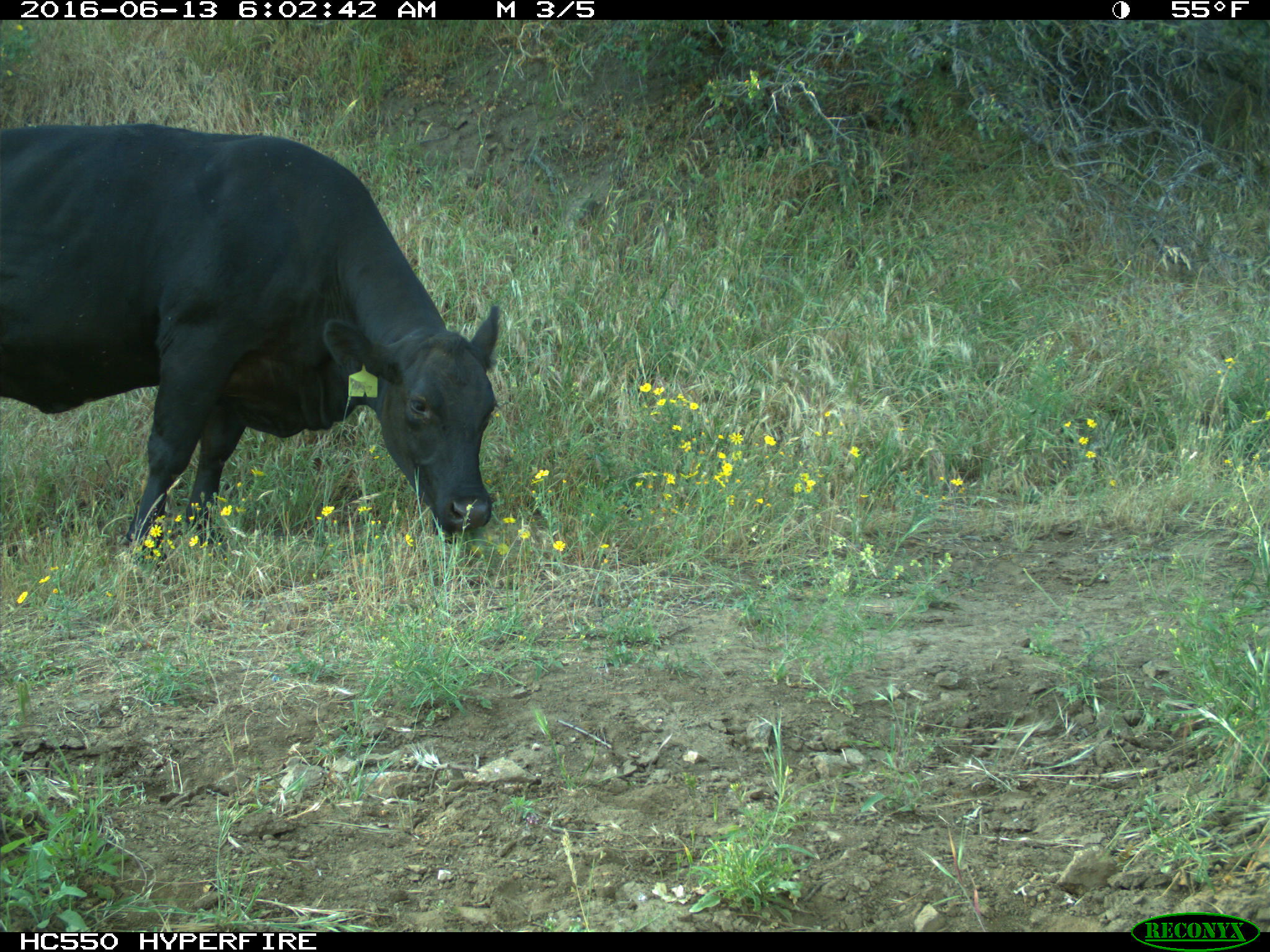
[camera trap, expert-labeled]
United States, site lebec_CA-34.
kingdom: Animalia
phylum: Chordata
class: Mammalia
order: Artiodactyla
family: Bovidae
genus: Bos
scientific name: Bos taurus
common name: domestic cow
Bos taurus (domestic cow).